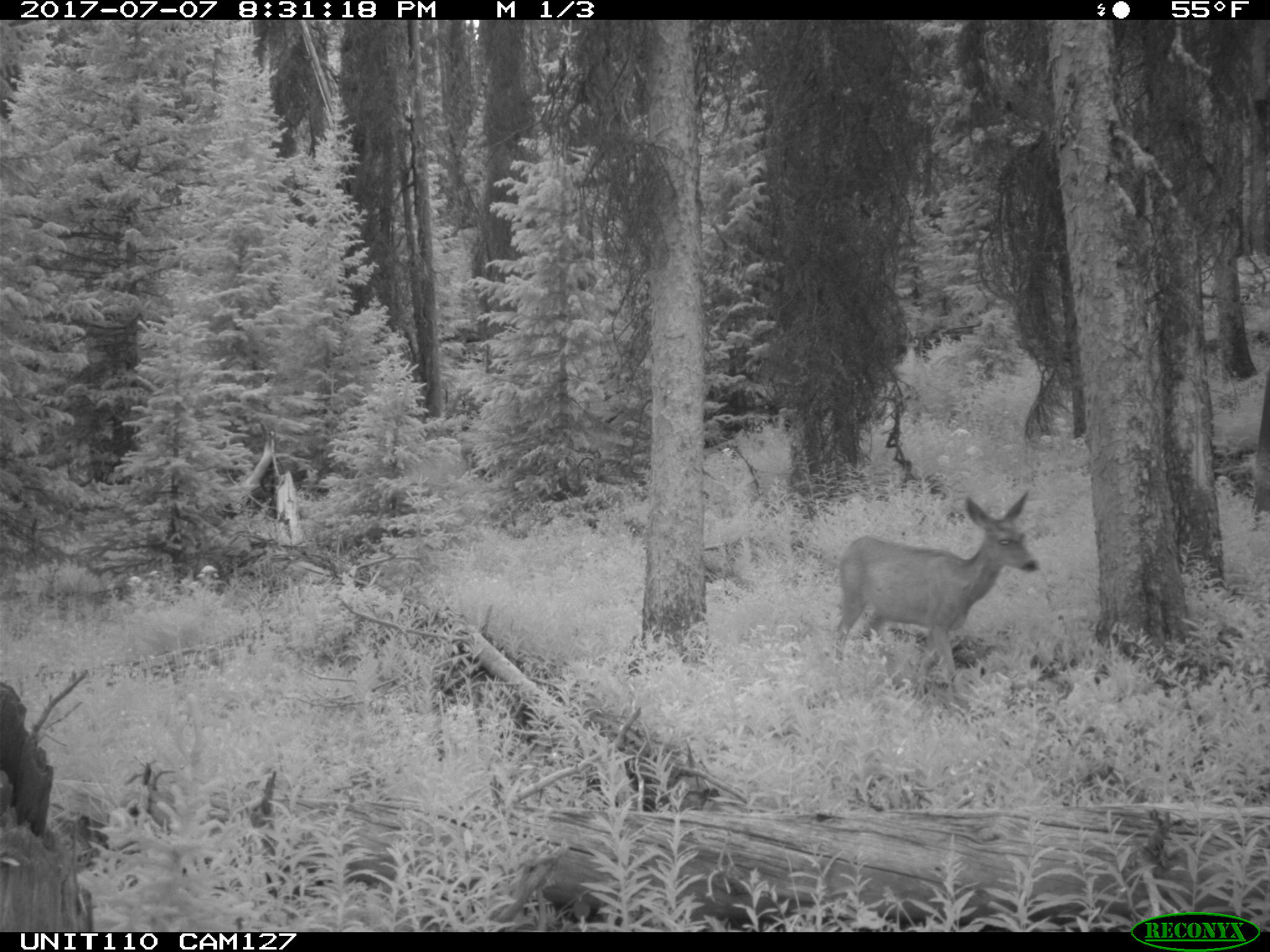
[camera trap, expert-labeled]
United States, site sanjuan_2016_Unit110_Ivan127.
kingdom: Animalia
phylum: Chordata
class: Mammalia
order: Artiodactyla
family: Cervidae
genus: Odocoileus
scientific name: Odocoileus hemionus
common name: mule deer